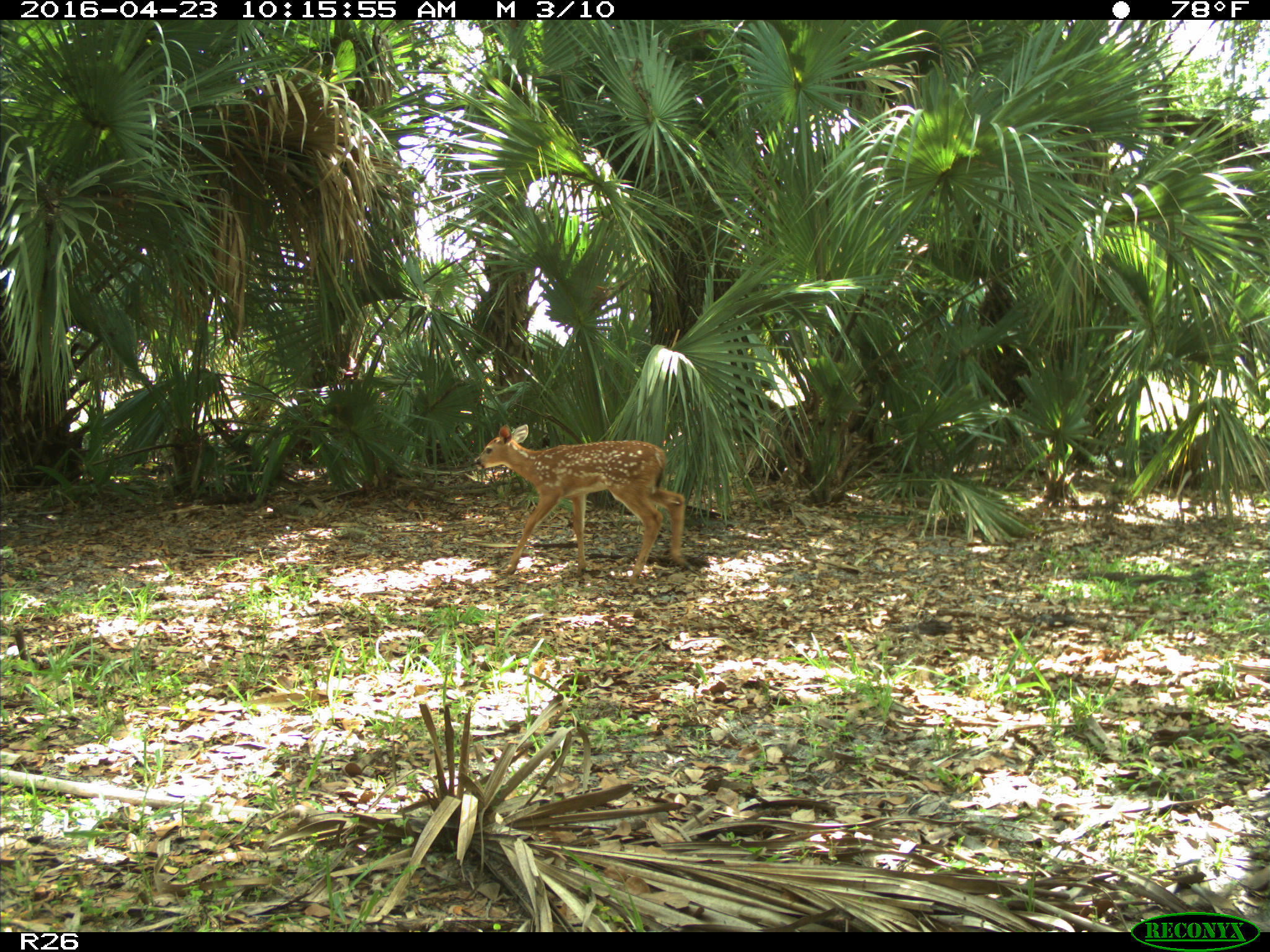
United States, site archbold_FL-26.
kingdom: Animalia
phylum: Chordata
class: Mammalia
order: Artiodactyla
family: Cervidae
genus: Odocoileus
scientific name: Odocoileus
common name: deer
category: unidentified deer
Unidentified deer (deer) (Odocoileus).